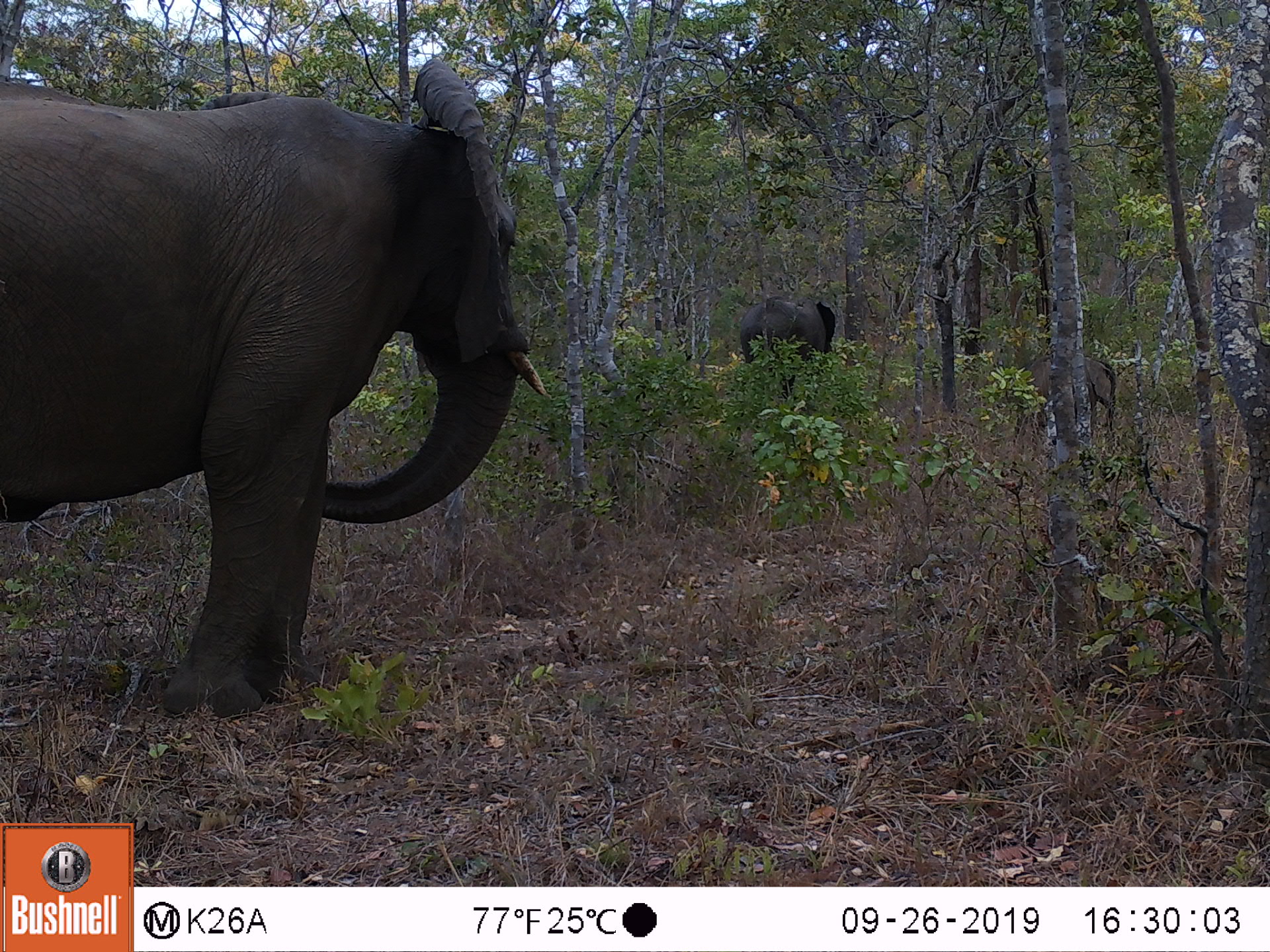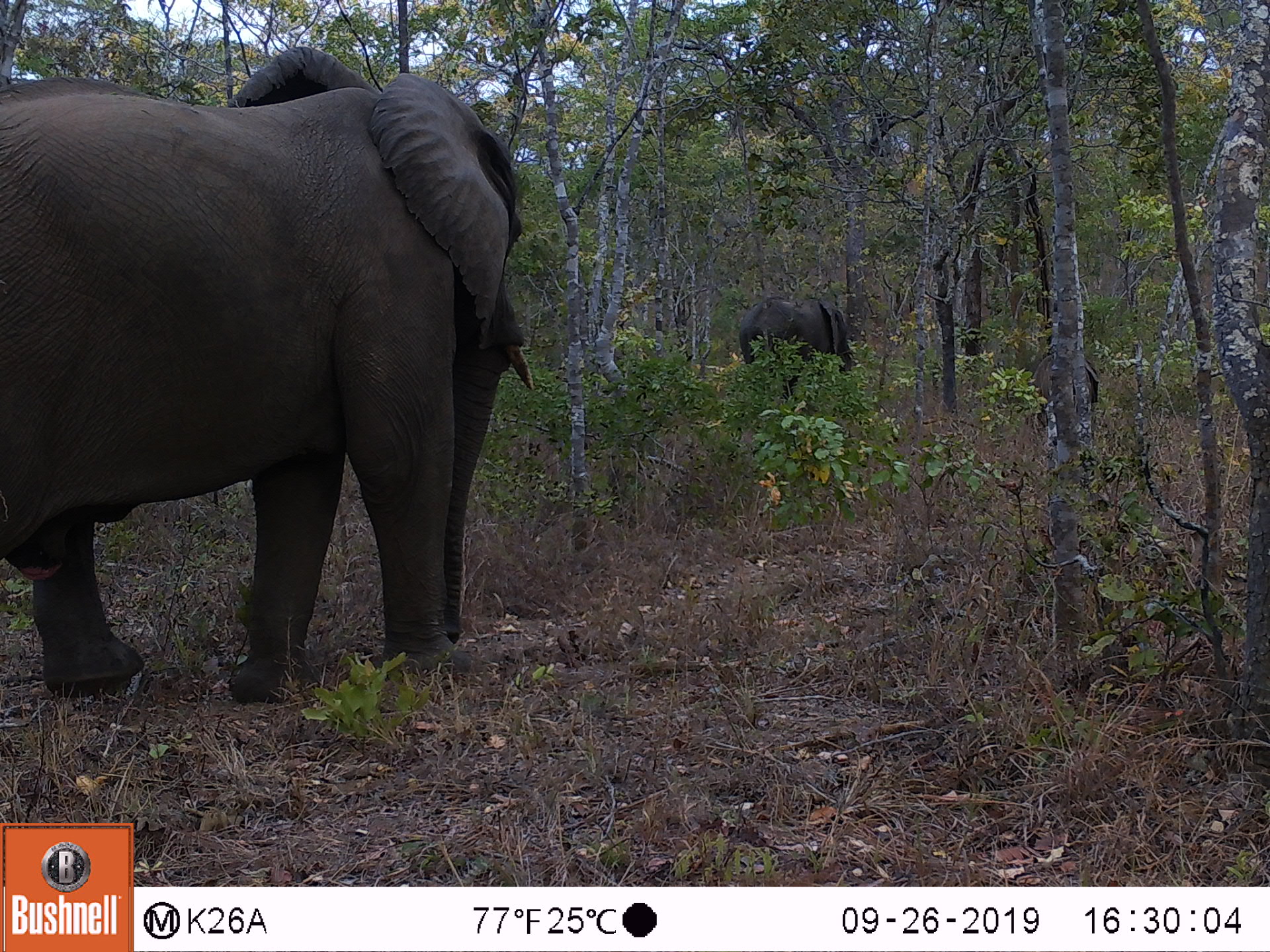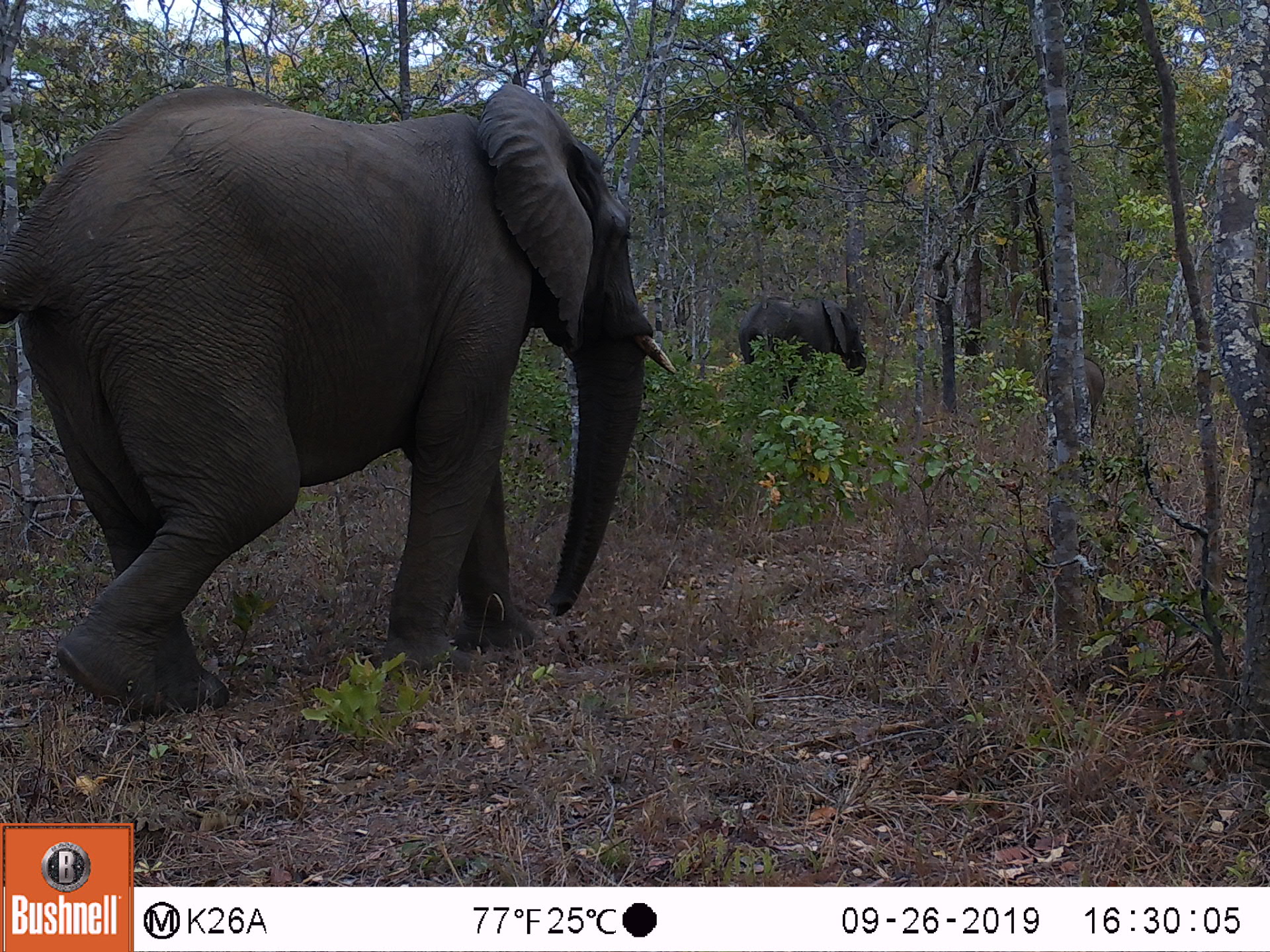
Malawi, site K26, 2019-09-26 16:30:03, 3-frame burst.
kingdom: Animalia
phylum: Chordata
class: Mammalia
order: Proboscidea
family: Elephantidae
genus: Loxodonta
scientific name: Loxodonta africana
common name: african savanna elephant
African savanna elephant (Loxodonta africana), count 2.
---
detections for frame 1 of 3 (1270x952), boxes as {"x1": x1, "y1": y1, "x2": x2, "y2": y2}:
african savanna elephant: {"x1": 0, "y1": 55, "x2": 552, "y2": 719}; {"x1": 736, "y1": 293, "x2": 839, "y2": 394}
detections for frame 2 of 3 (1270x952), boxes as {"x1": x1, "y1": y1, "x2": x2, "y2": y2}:
african savanna elephant: {"x1": 0, "y1": 43, "x2": 537, "y2": 708}; {"x1": 737, "y1": 293, "x2": 855, "y2": 403}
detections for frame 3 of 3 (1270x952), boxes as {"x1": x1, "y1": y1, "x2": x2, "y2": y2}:
african savanna elephant: {"x1": 2, "y1": 81, "x2": 679, "y2": 729}; {"x1": 735, "y1": 291, "x2": 868, "y2": 401}